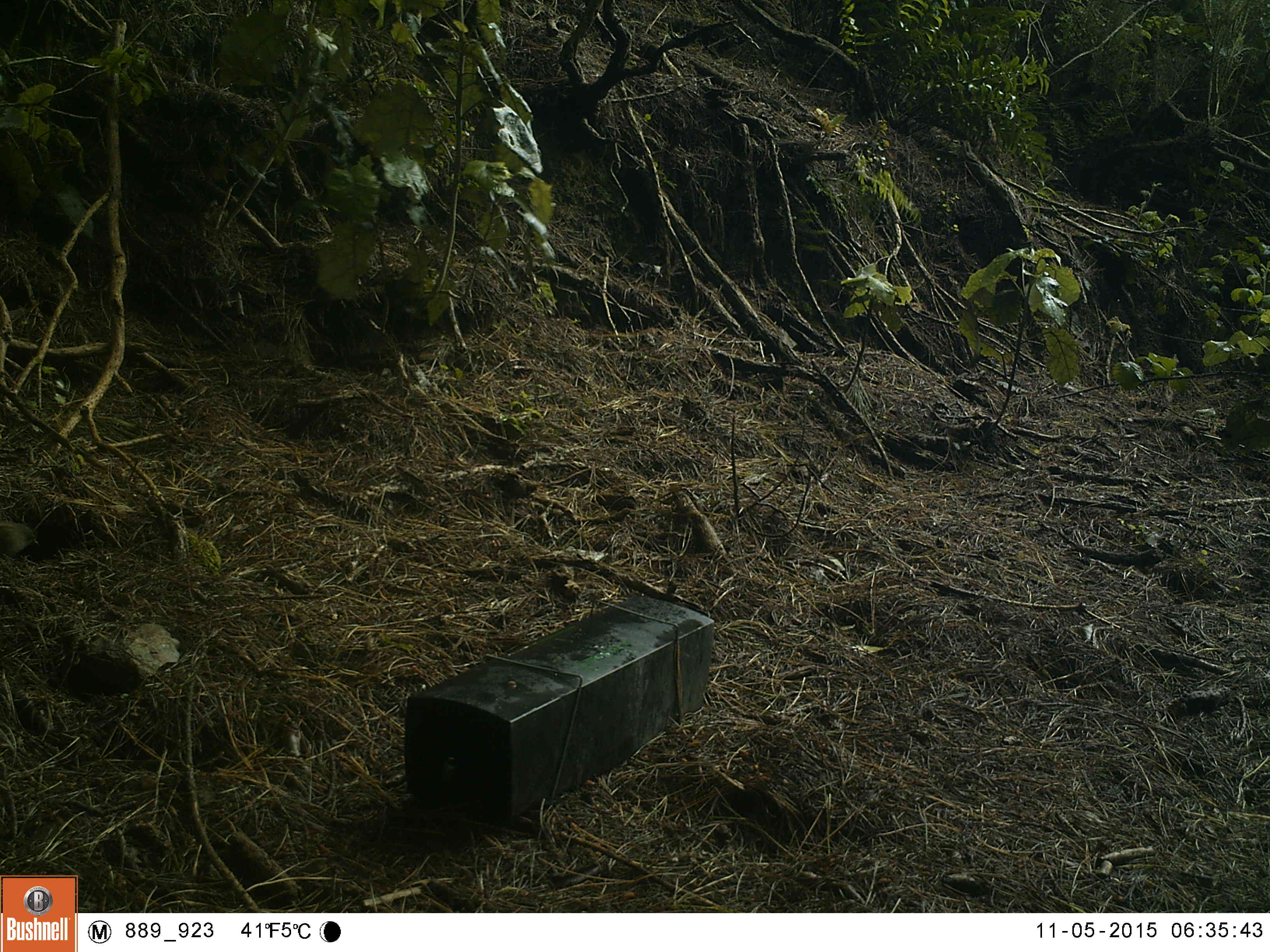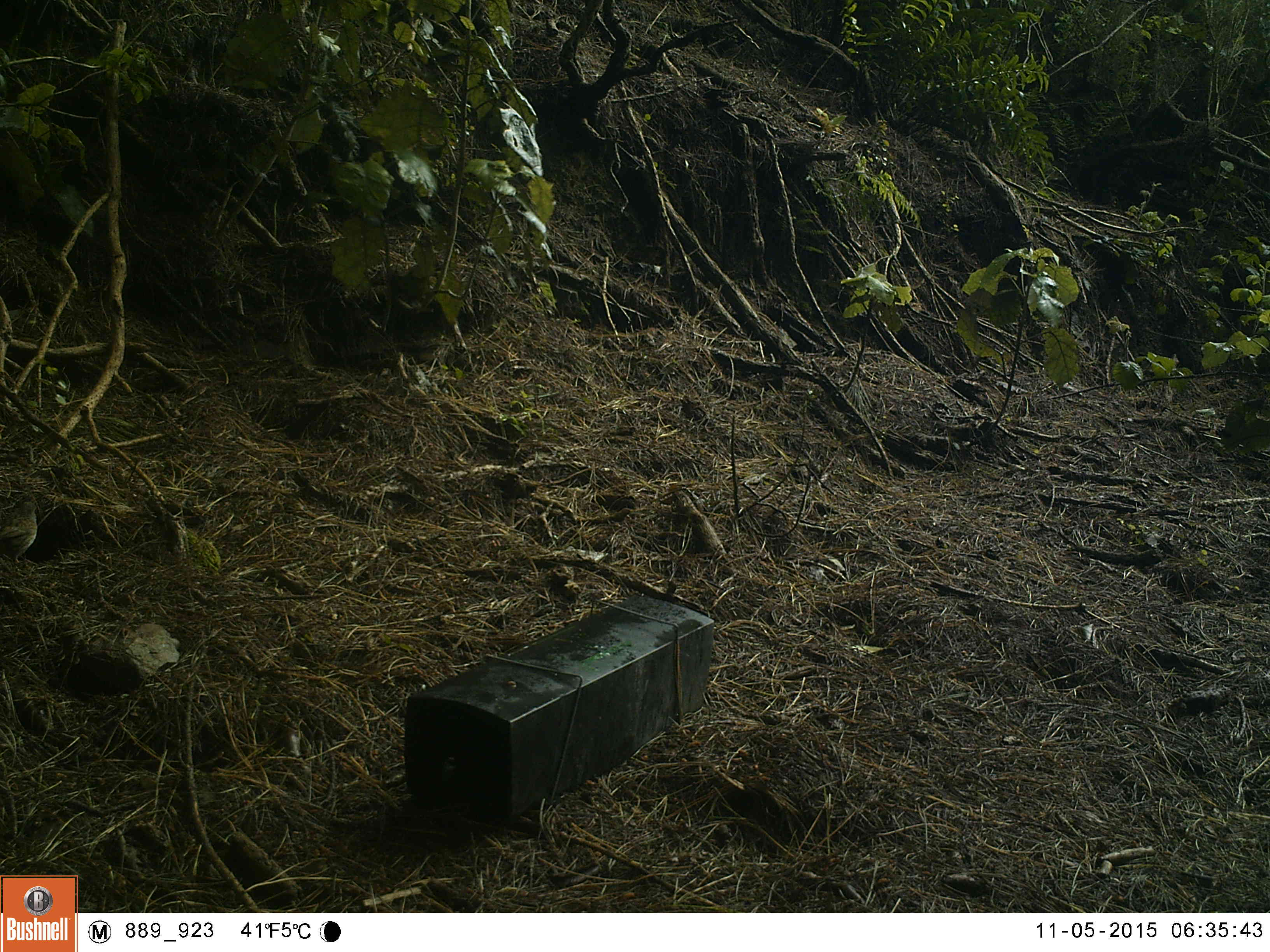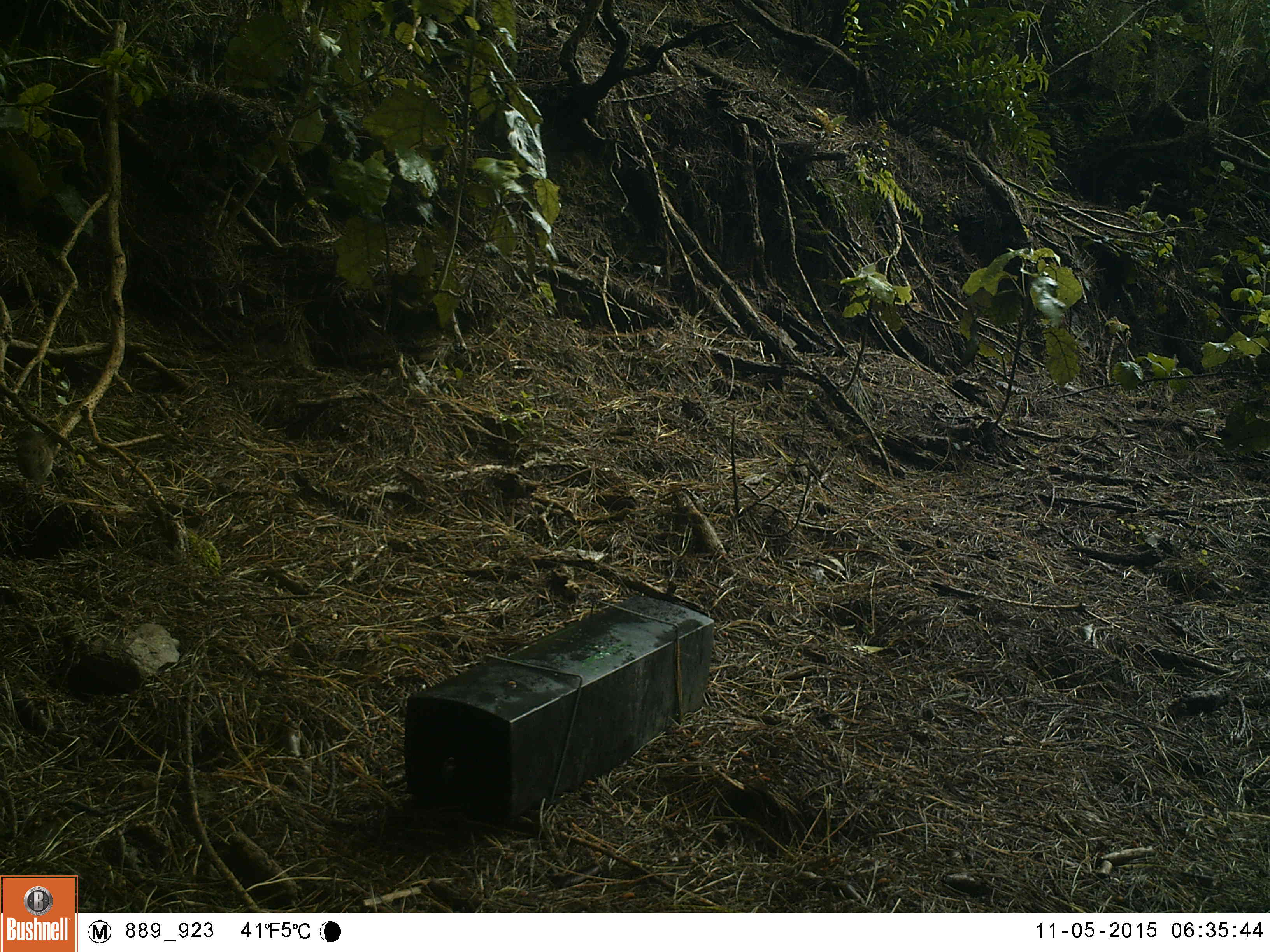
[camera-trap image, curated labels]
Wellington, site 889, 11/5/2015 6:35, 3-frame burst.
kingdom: Animalia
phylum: Chordata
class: Aves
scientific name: Aves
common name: bird